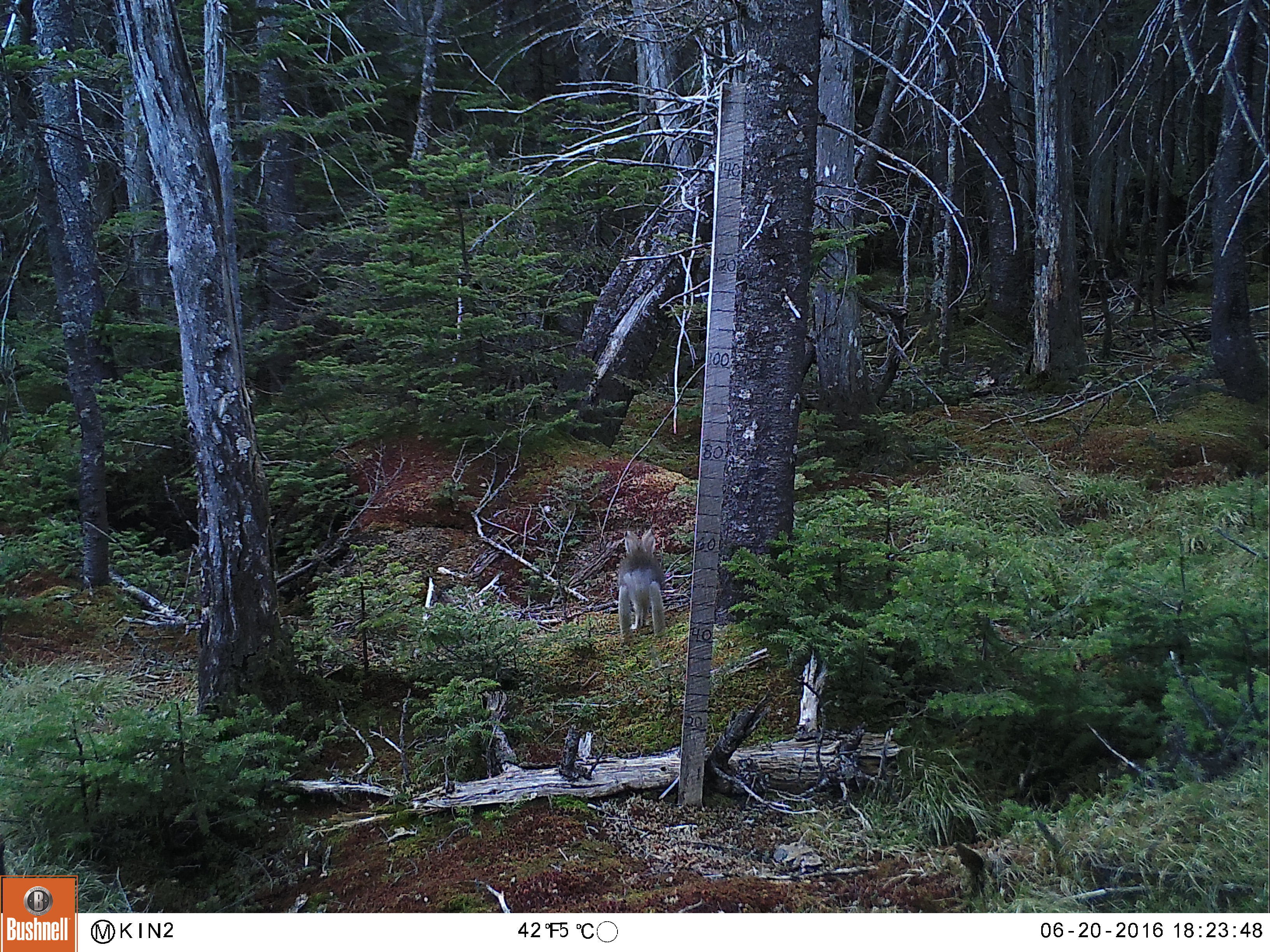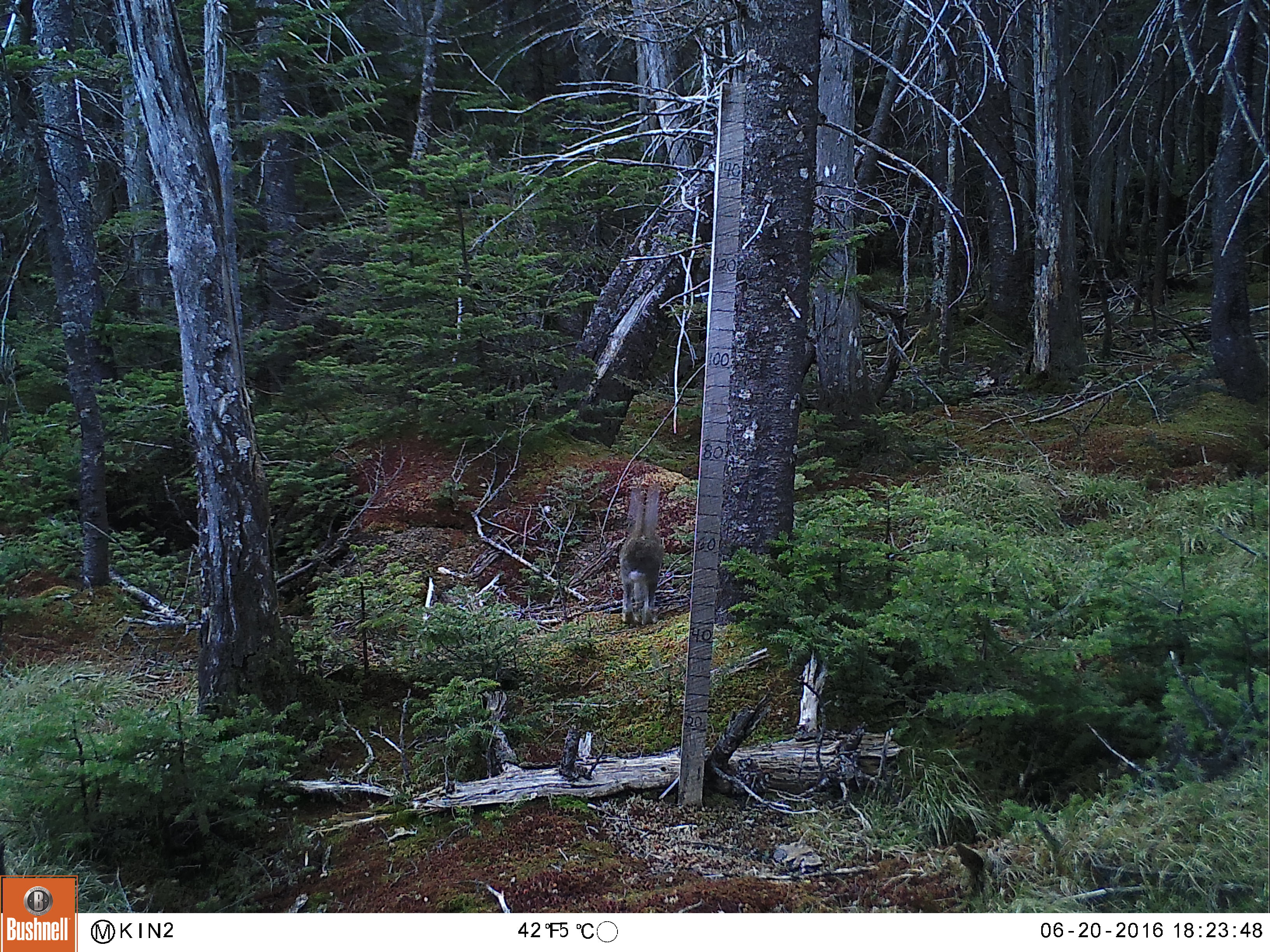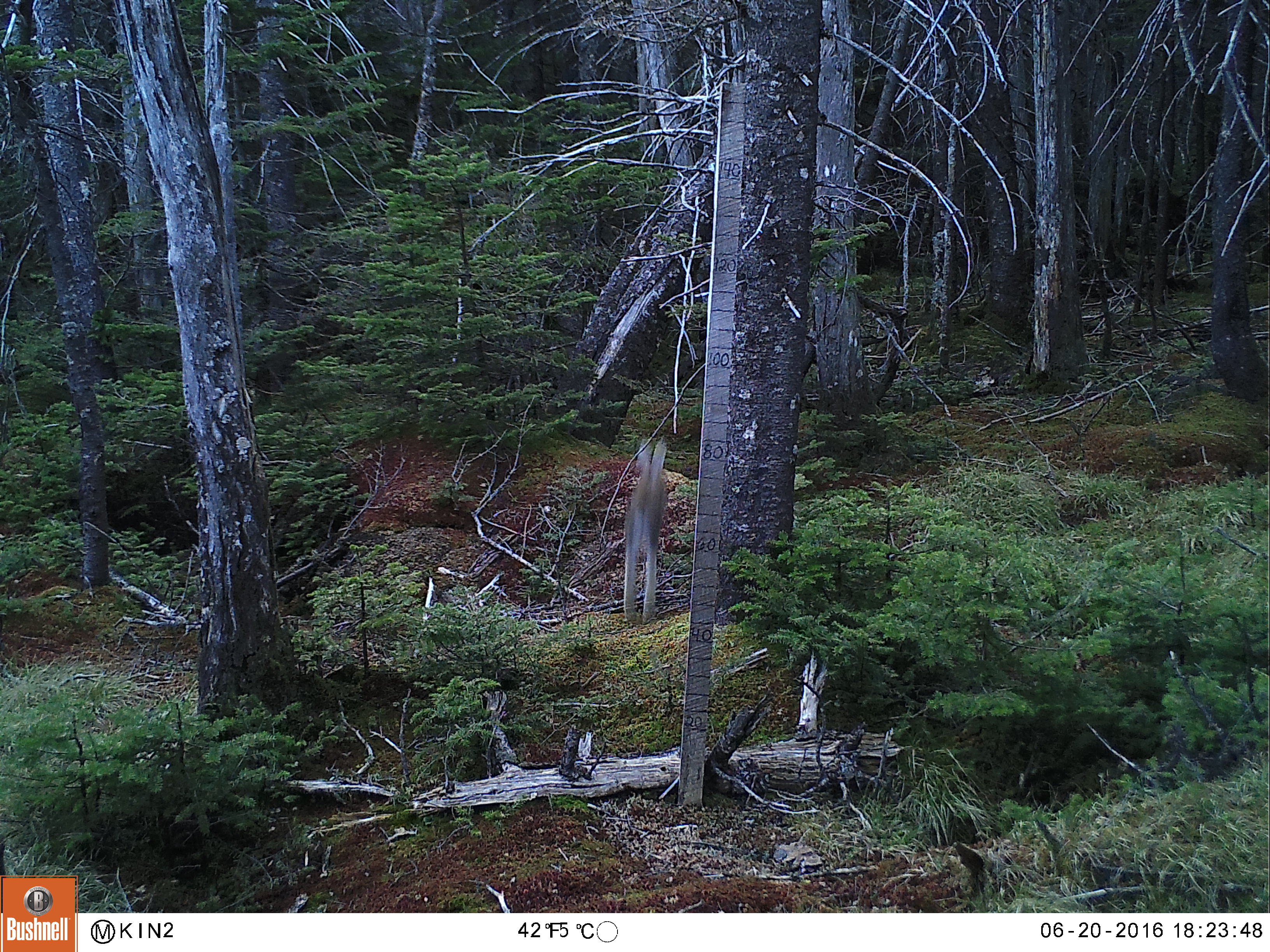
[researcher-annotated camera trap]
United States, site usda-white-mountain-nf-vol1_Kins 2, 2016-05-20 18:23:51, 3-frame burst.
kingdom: Animalia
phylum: Chordata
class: Mammalia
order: Lagomorpha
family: Leporidae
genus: Lepus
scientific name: Lepus americanus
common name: snowshoe hare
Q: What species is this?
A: Snowshoe hare (Lepus americanus).